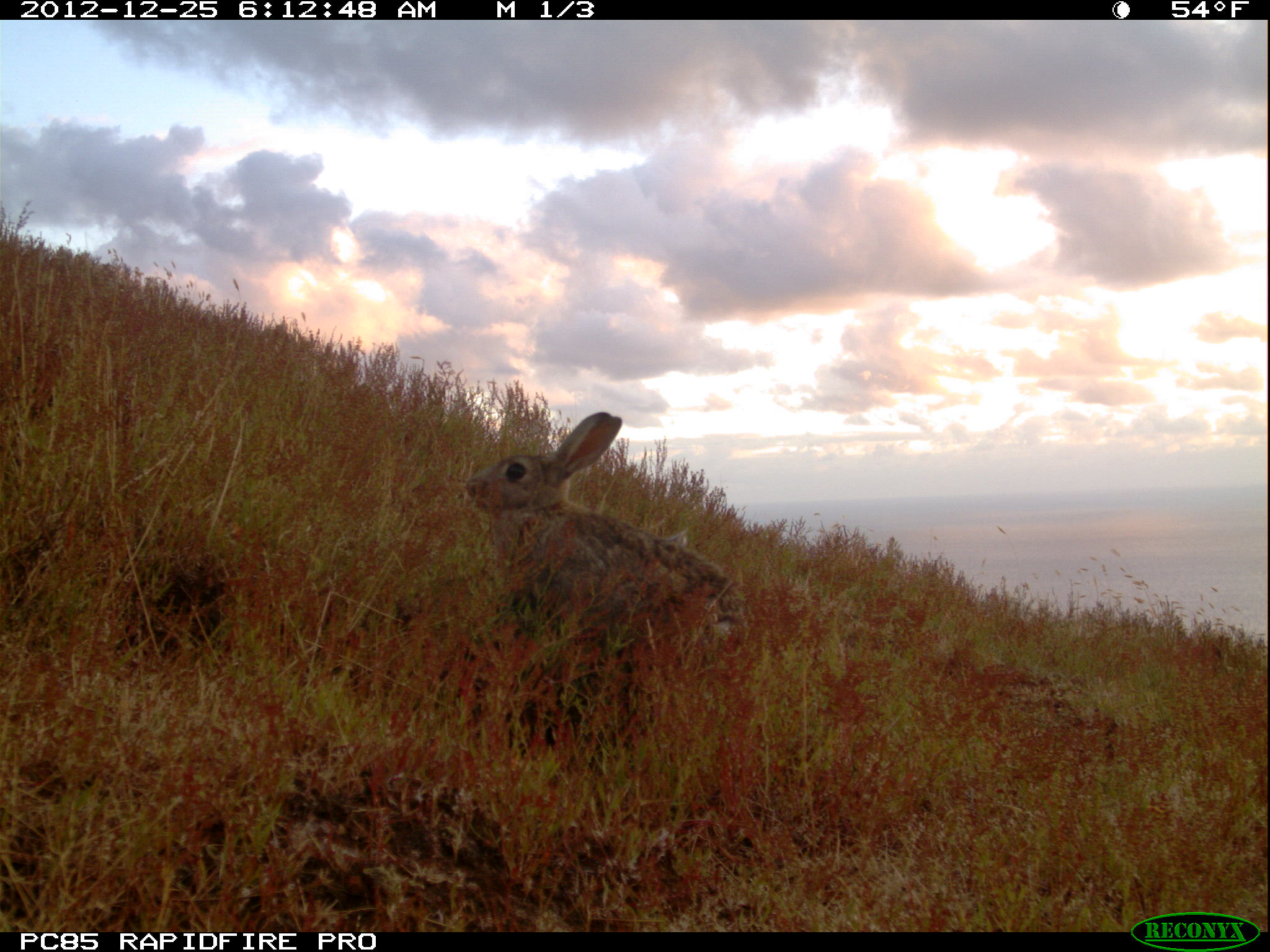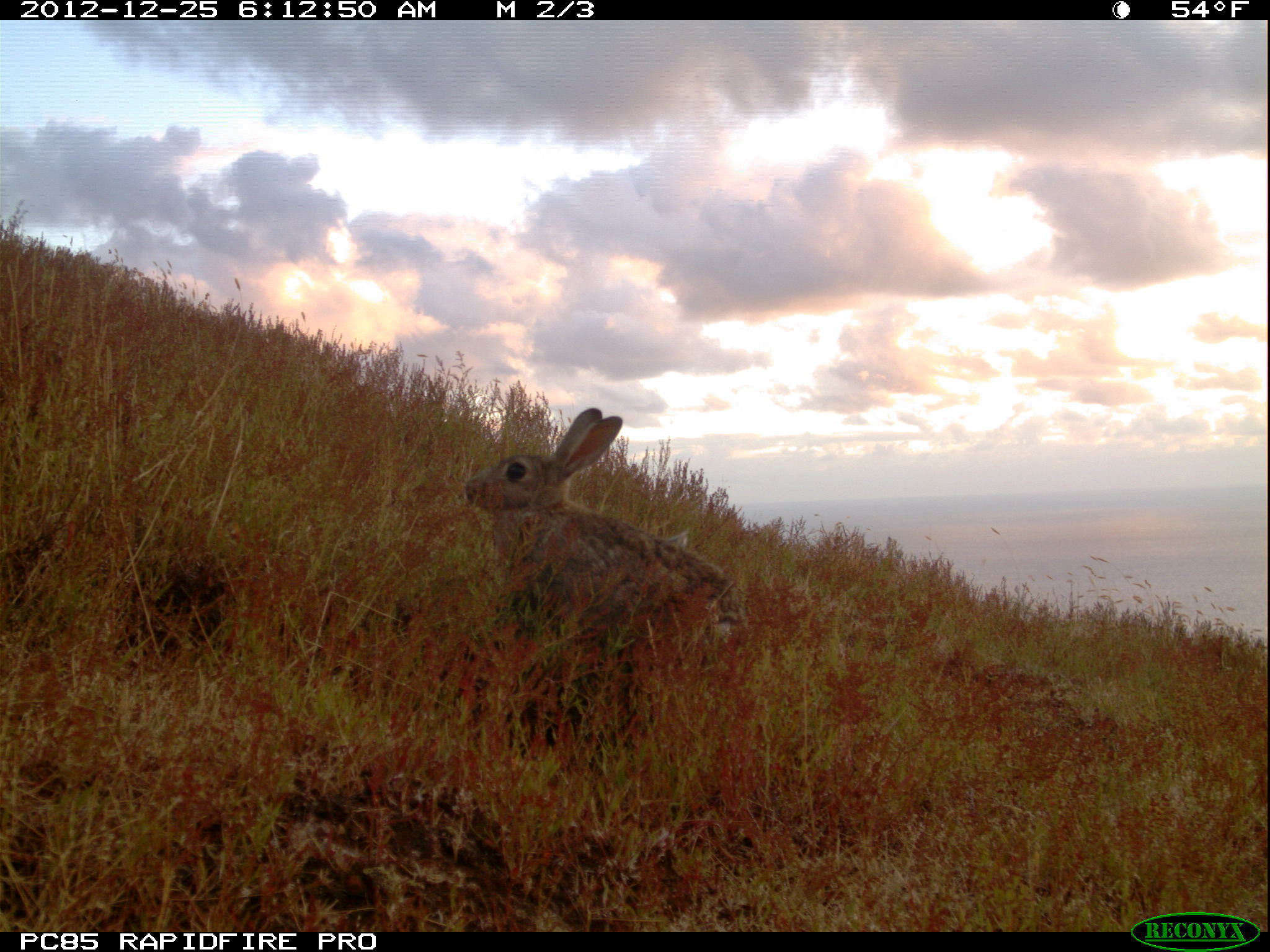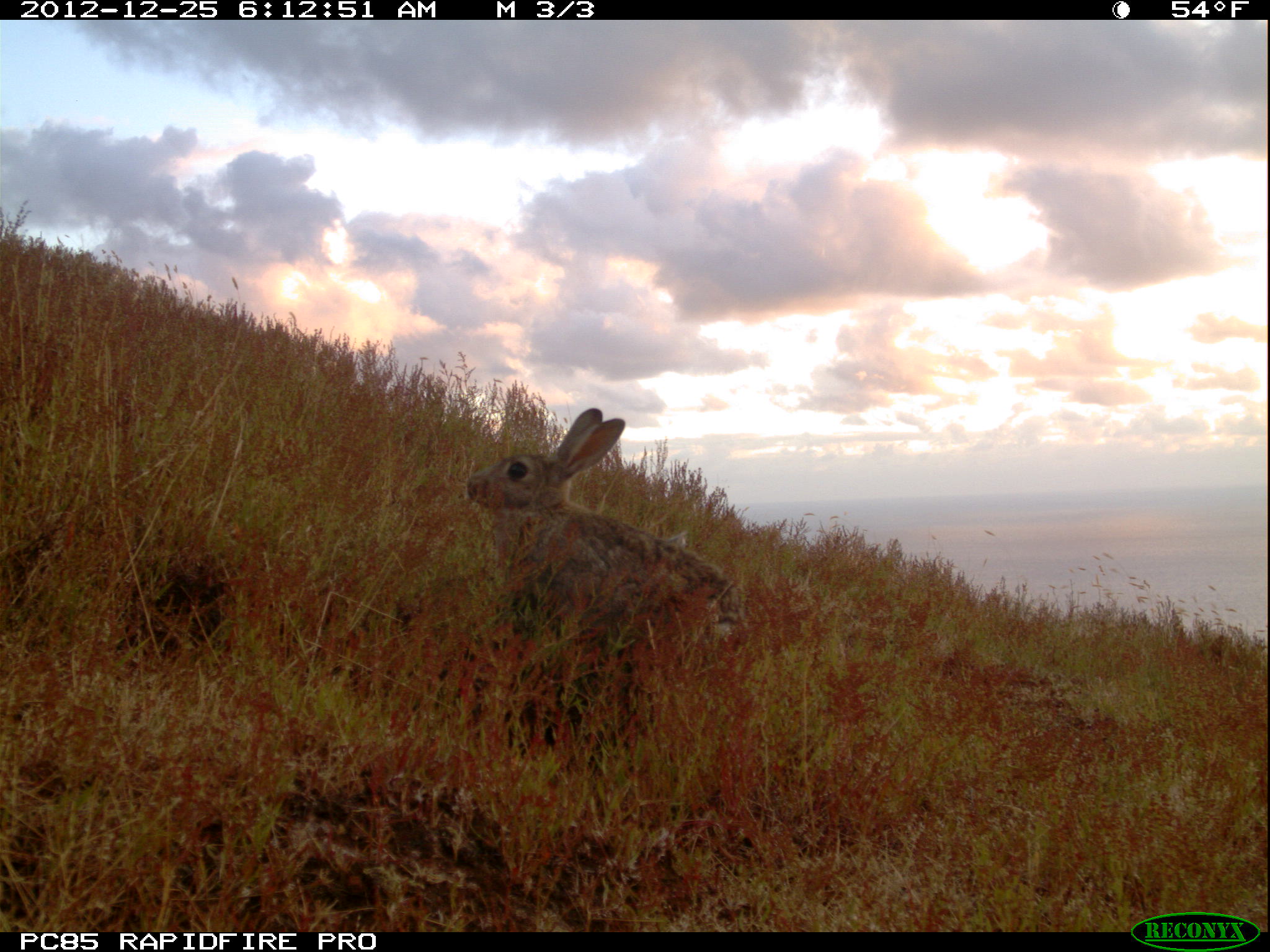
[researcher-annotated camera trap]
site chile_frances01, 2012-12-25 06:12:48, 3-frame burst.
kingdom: Animalia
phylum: Chordata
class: Mammalia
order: Lagomorpha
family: Leporidae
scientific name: Leporidae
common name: rabbits and hares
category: rabbit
Rabbit (rabbits and hares) (Leporidae).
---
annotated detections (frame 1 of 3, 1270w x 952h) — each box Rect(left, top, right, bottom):
rabbit: Rect(454, 412, 744, 744)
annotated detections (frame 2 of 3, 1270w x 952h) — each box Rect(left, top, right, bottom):
rabbit: Rect(456, 405, 744, 751)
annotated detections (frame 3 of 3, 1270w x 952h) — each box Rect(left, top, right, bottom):
rabbit: Rect(459, 407, 744, 721)